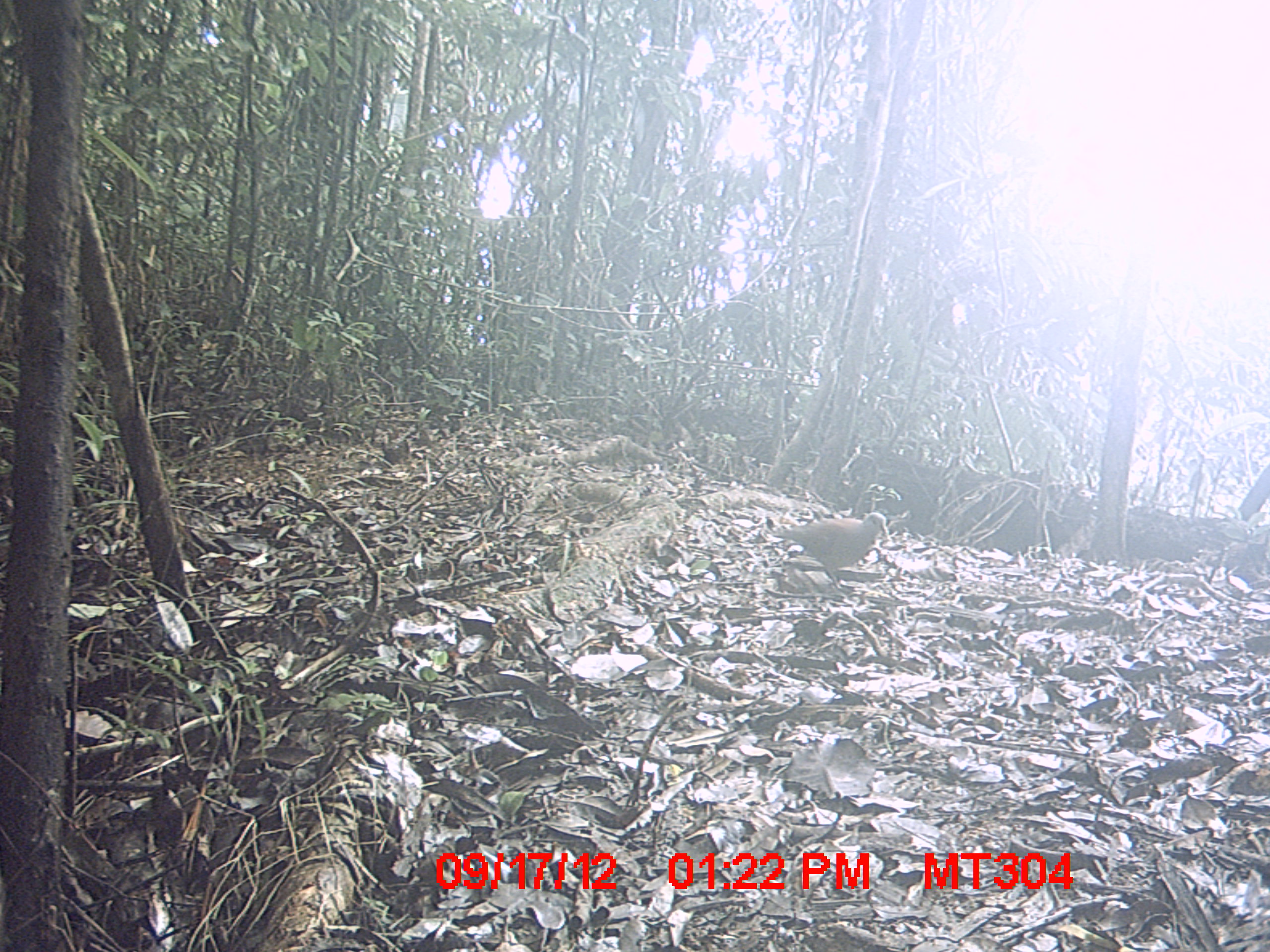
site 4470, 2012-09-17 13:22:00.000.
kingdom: Animalia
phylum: Chordata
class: Aves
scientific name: Aves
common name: bird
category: unknown bird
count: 1